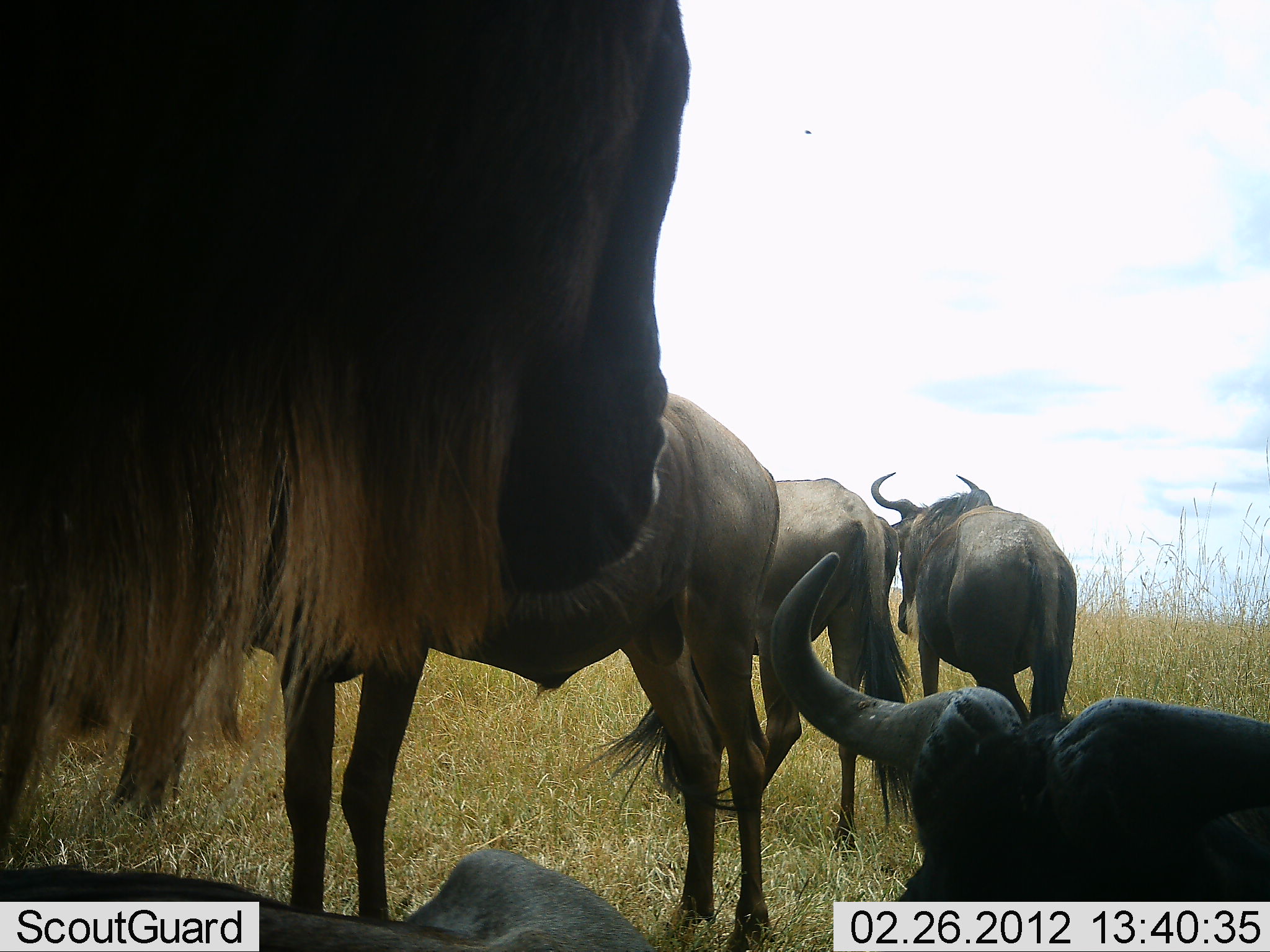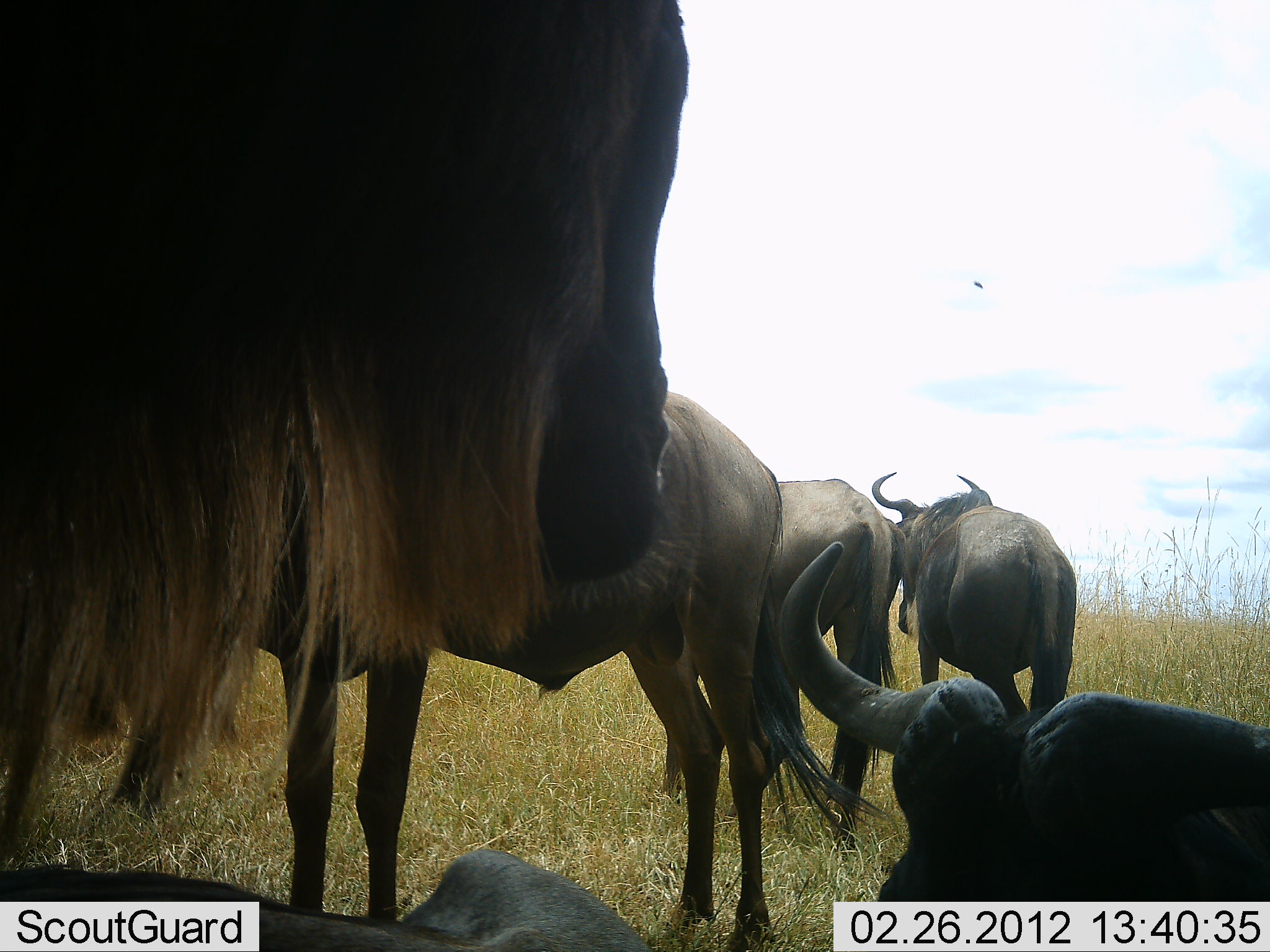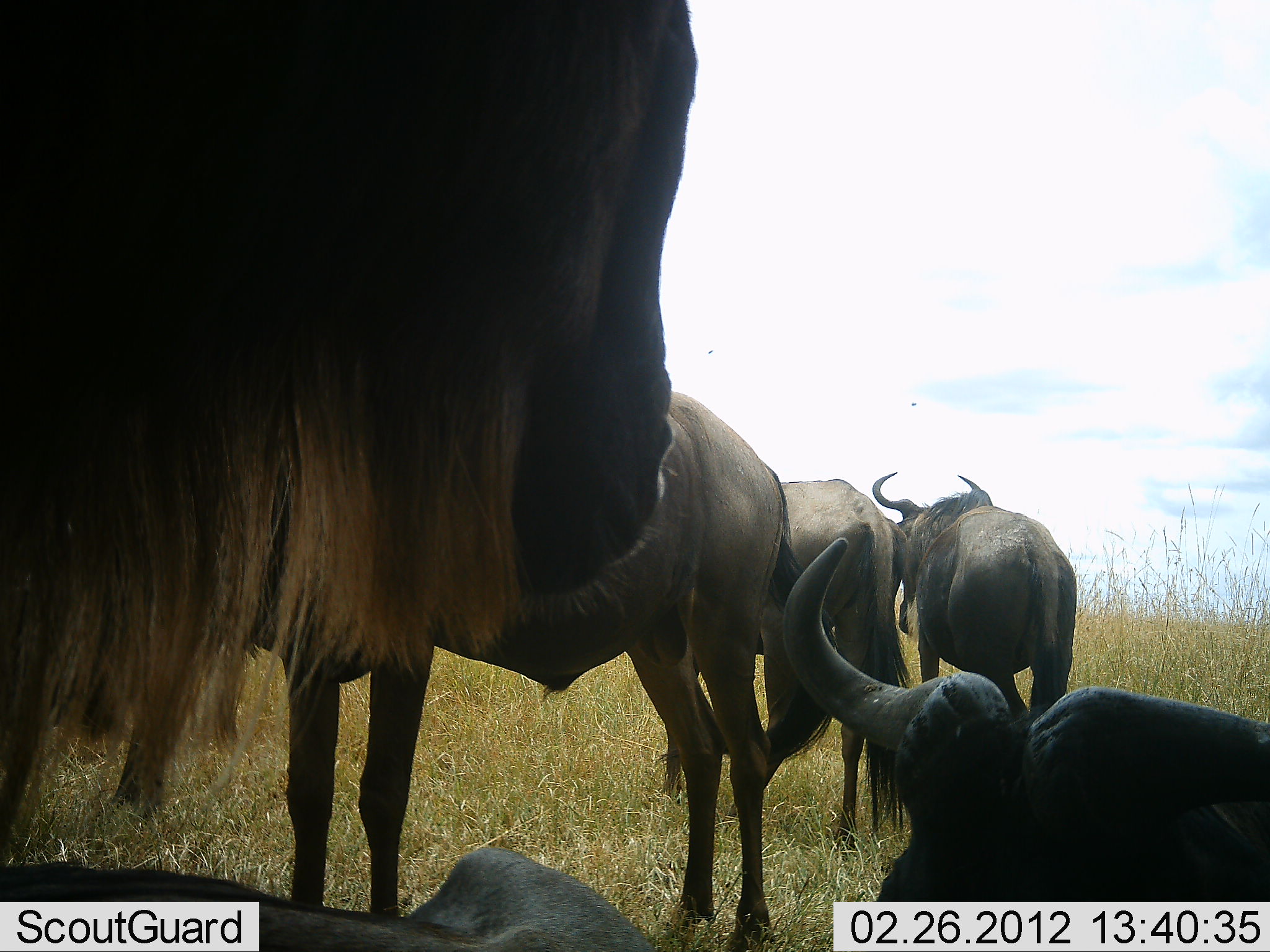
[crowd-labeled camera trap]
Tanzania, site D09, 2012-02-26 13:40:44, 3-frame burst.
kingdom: Animalia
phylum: Chordata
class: Mammalia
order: Artiodactyla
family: Bovidae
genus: Connochaetes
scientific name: Connochaetes taurinus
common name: blue wildebeest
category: wildebeest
Wildebeest (blue wildebeest) (Connochaetes taurinus), count 5. Behavior (volunteer vote fractions): standing 100%, resting 93%, moving 0%, interacting 7%. Young present (vote fraction): 0%. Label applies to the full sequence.